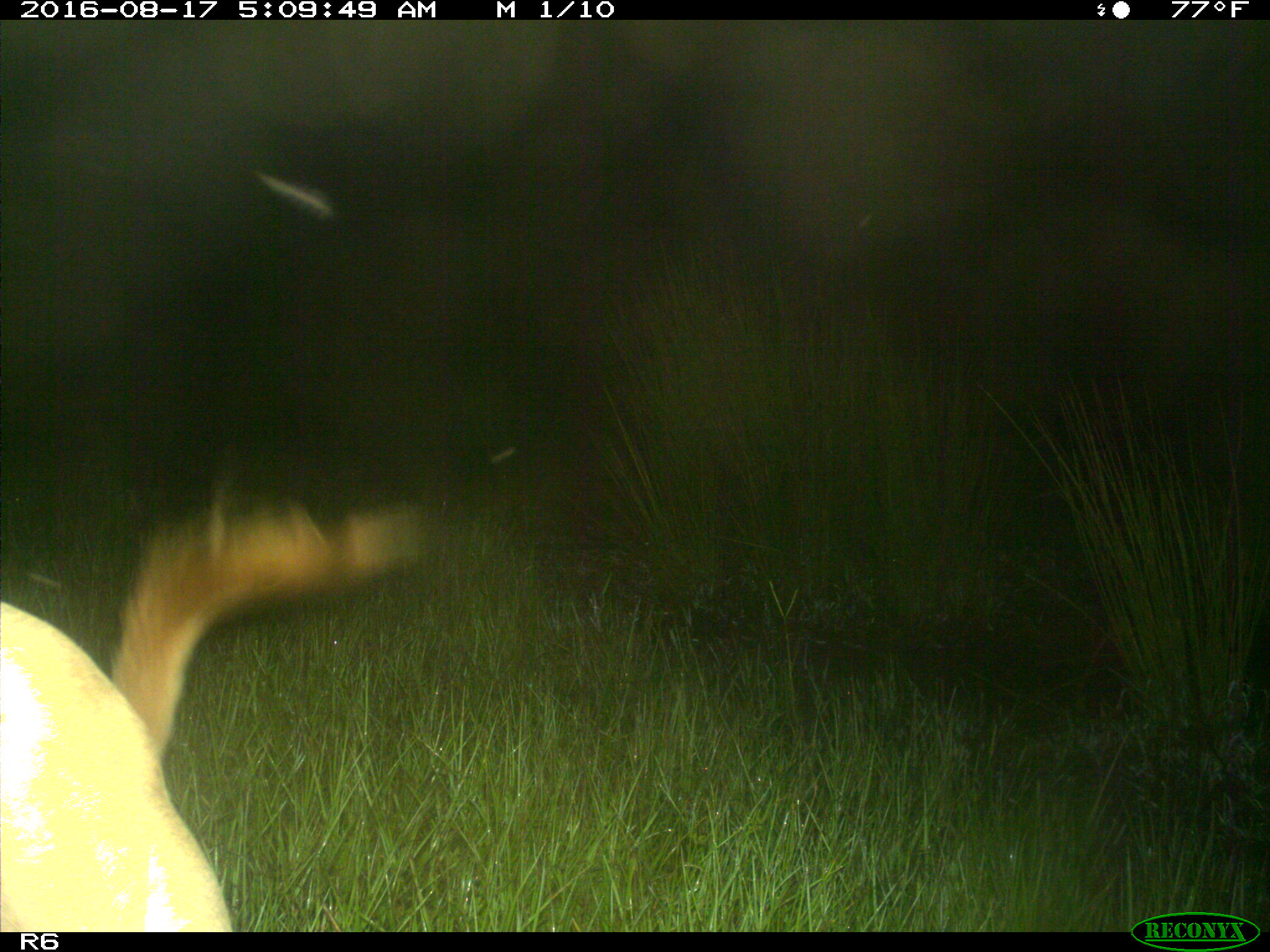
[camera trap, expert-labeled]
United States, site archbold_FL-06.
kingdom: Animalia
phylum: Chordata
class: Mammalia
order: Artiodactyla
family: Bovidae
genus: Bos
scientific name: Bos taurus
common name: domestic cow